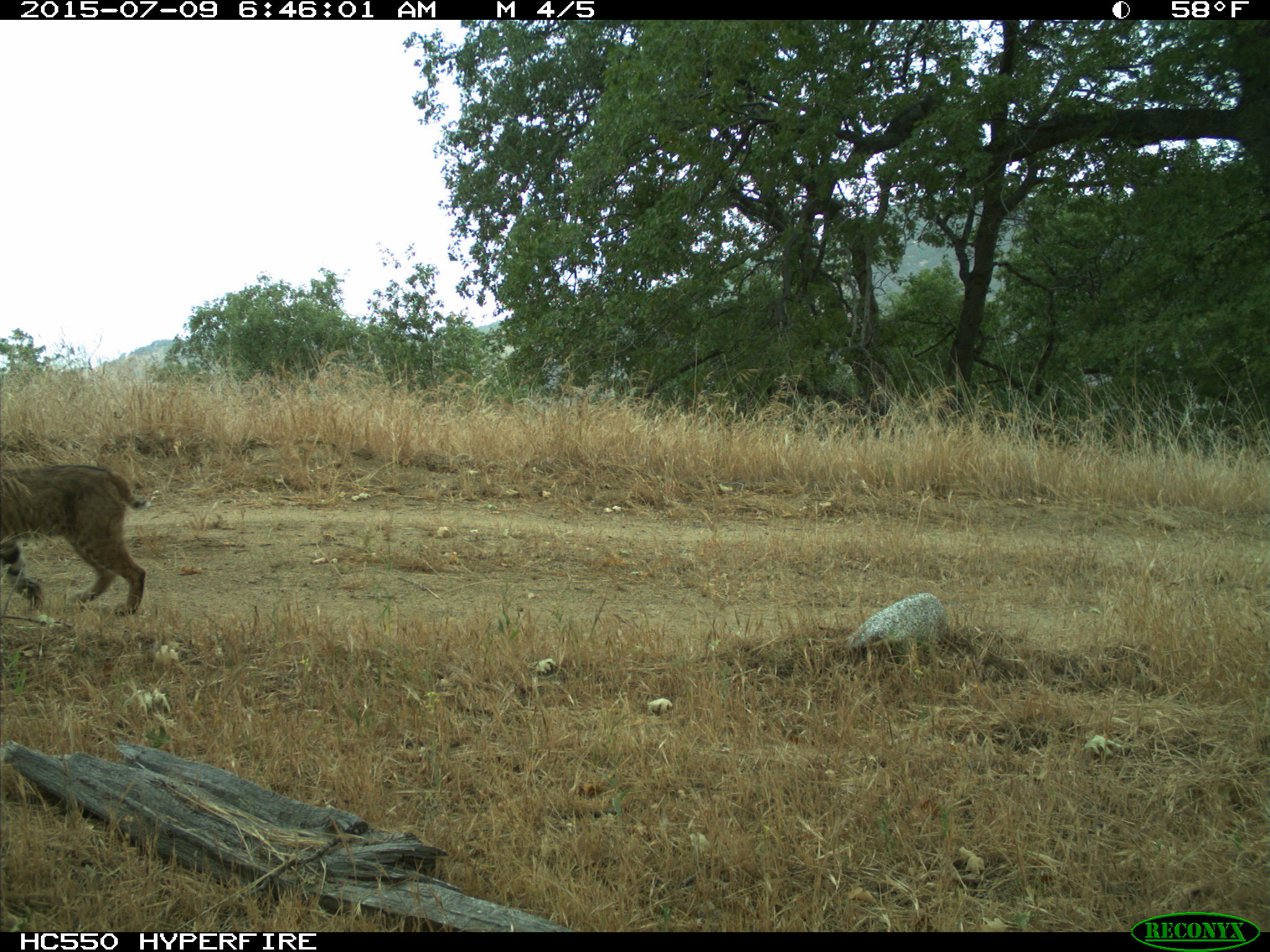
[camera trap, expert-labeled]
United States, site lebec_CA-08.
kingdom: Animalia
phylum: Chordata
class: Mammalia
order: Carnivora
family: Felidae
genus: Lynx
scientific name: Lynx rufus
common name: bobcat